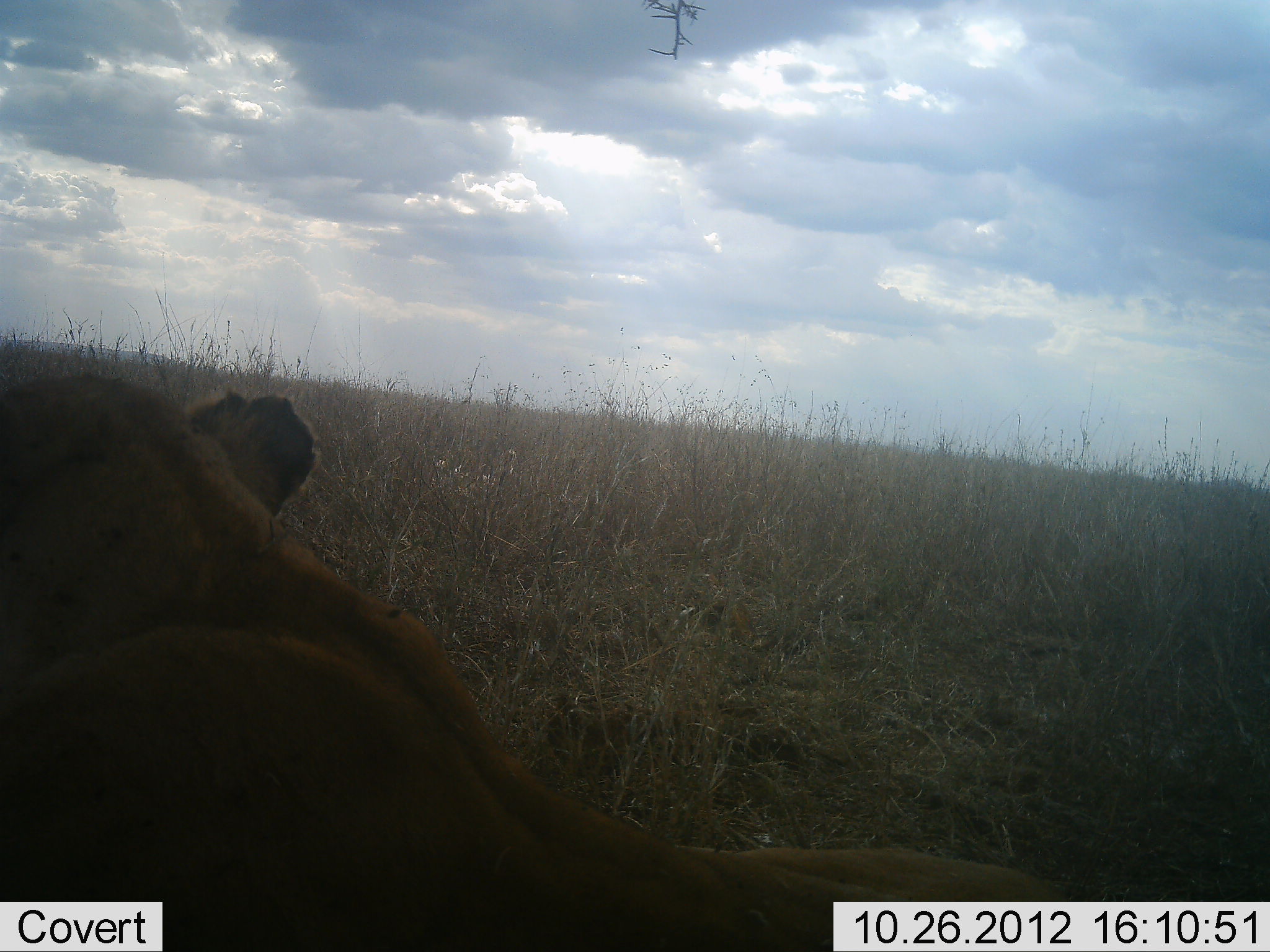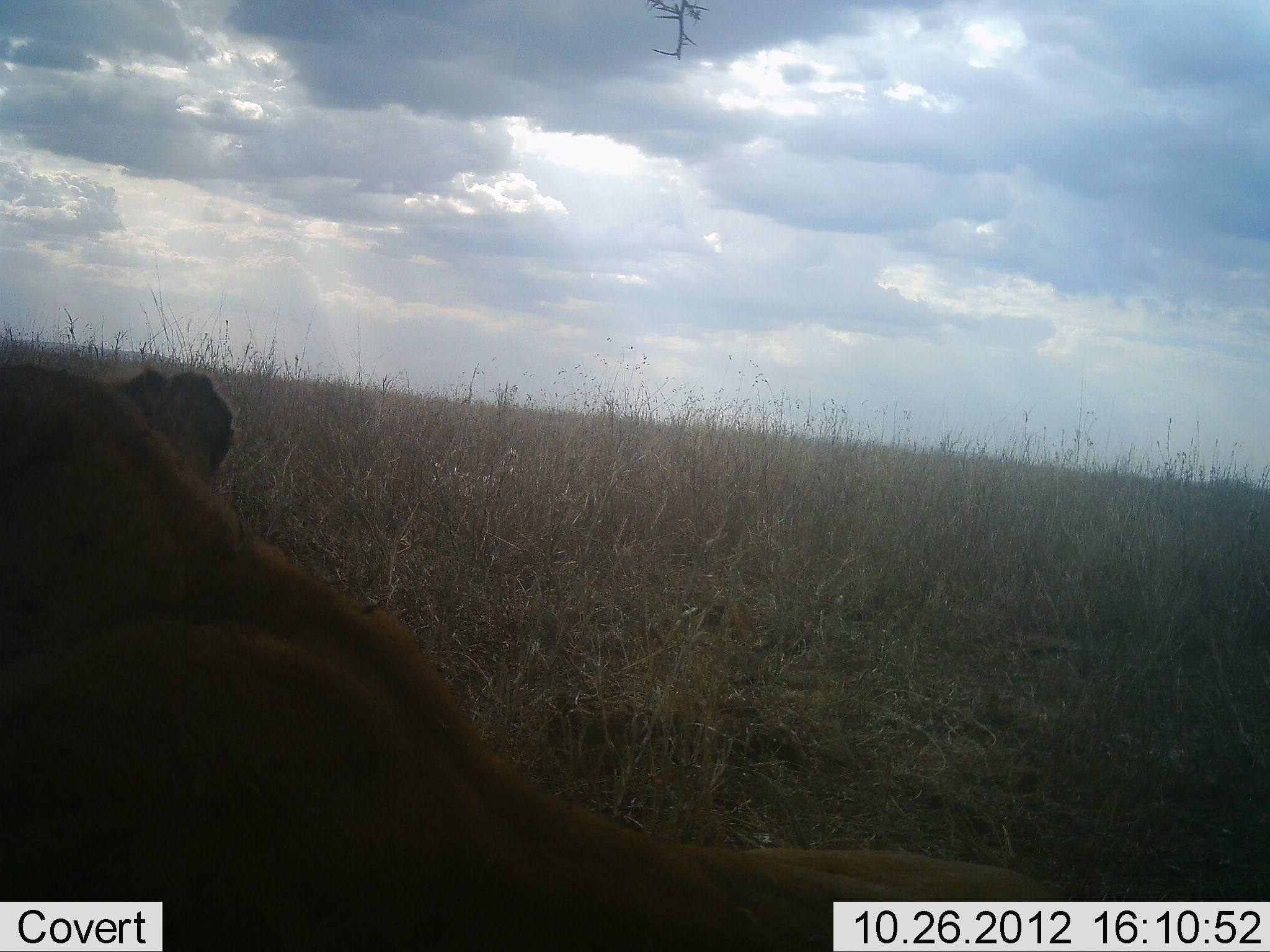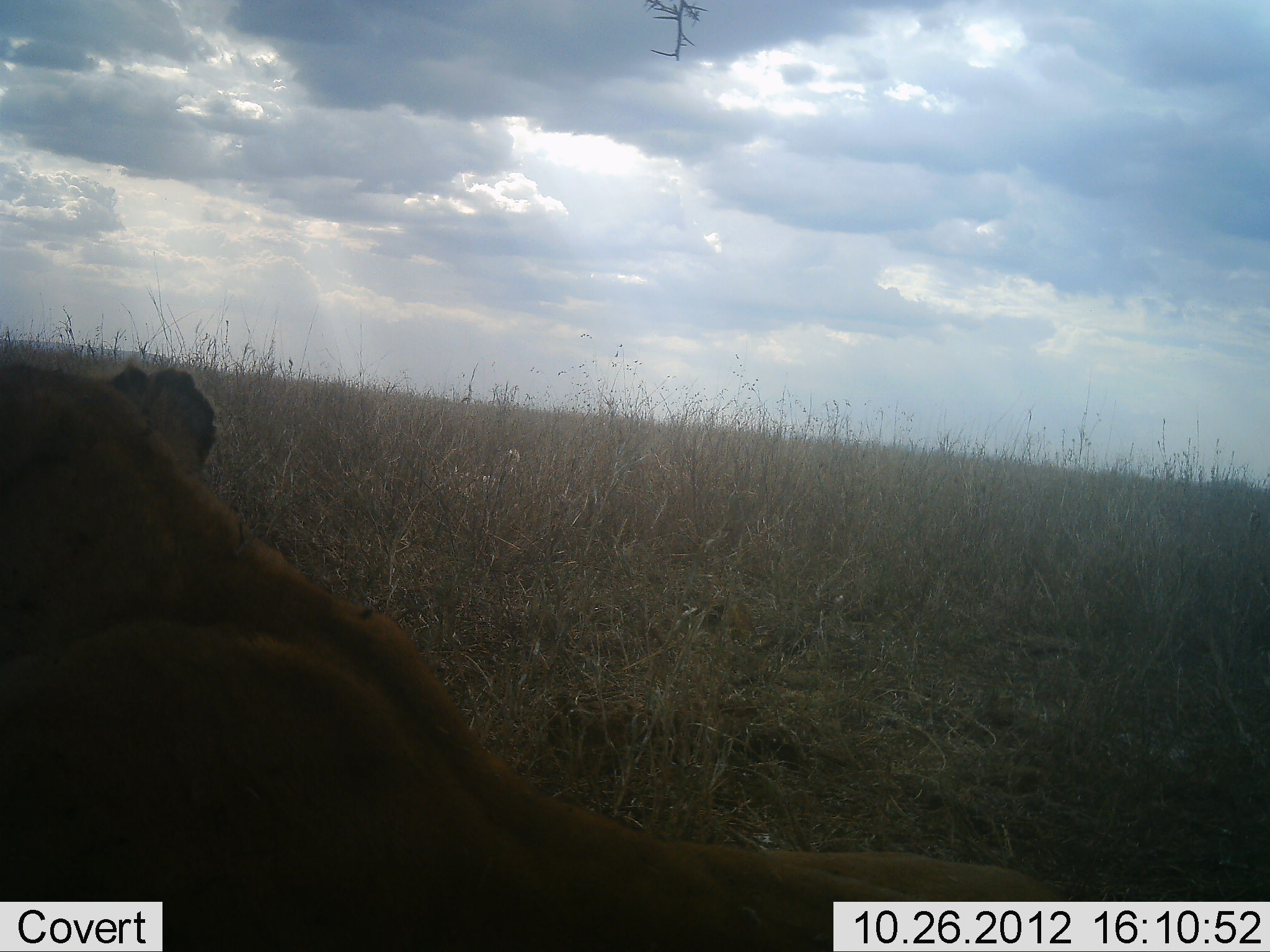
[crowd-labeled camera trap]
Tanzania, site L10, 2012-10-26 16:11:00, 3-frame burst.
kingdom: Animalia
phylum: Chordata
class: Mammalia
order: Carnivora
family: Felidae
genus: Panthera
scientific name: Panthera leo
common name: lion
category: lionfemale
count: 1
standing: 0%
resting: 100%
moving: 0%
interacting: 0%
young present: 0%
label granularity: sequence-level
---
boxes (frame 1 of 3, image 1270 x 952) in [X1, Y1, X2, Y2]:
animal: [2, 377, 1099, 952]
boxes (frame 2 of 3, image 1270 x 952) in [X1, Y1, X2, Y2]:
animal: [0, 366, 1092, 952]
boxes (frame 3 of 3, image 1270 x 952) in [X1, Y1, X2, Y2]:
animal: [0, 367, 1091, 952]